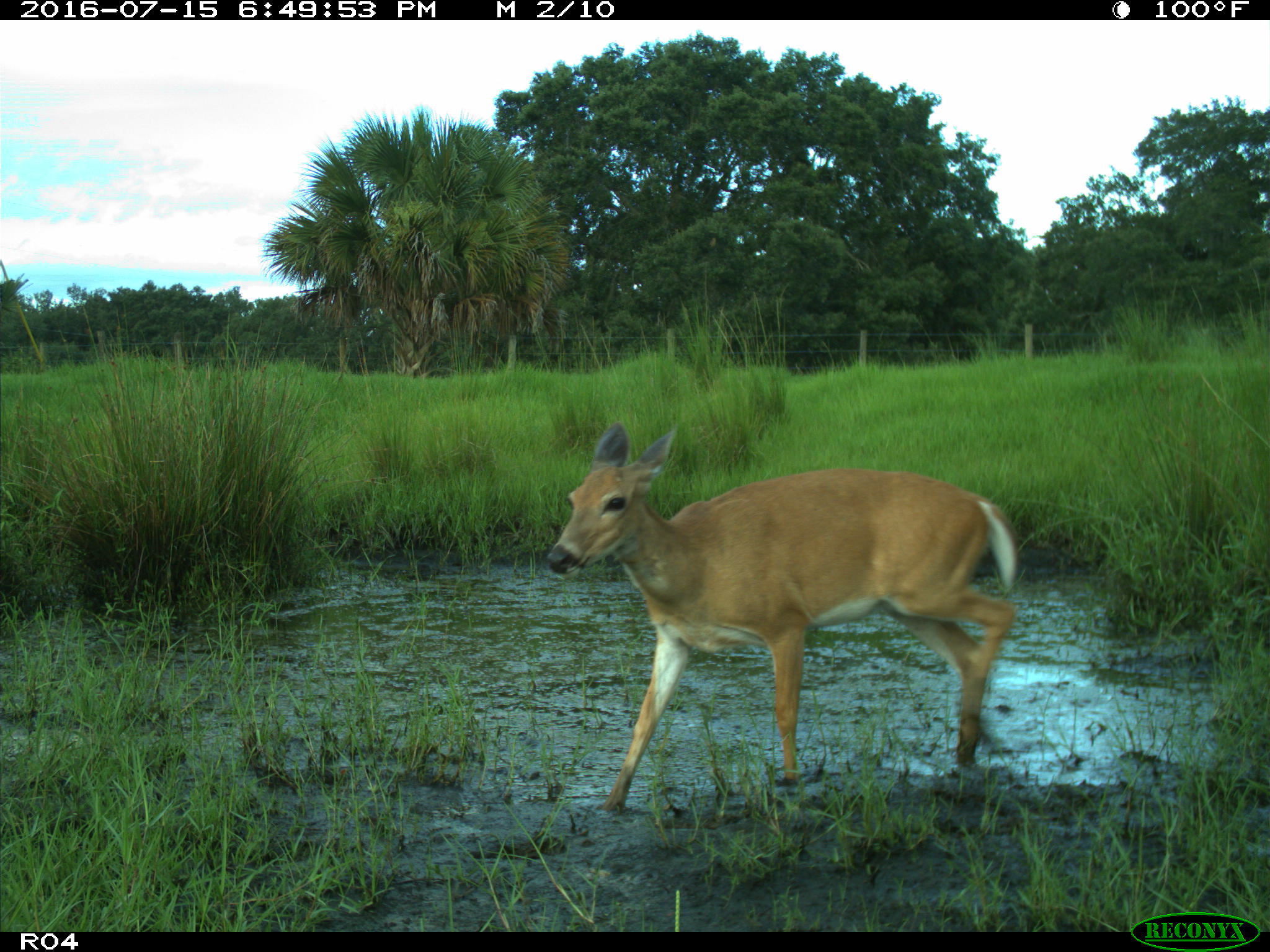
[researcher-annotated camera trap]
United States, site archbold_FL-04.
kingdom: Animalia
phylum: Chordata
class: Mammalia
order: Artiodactyla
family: Cervidae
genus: Odocoileus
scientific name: Odocoileus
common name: deer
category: unidentified deer